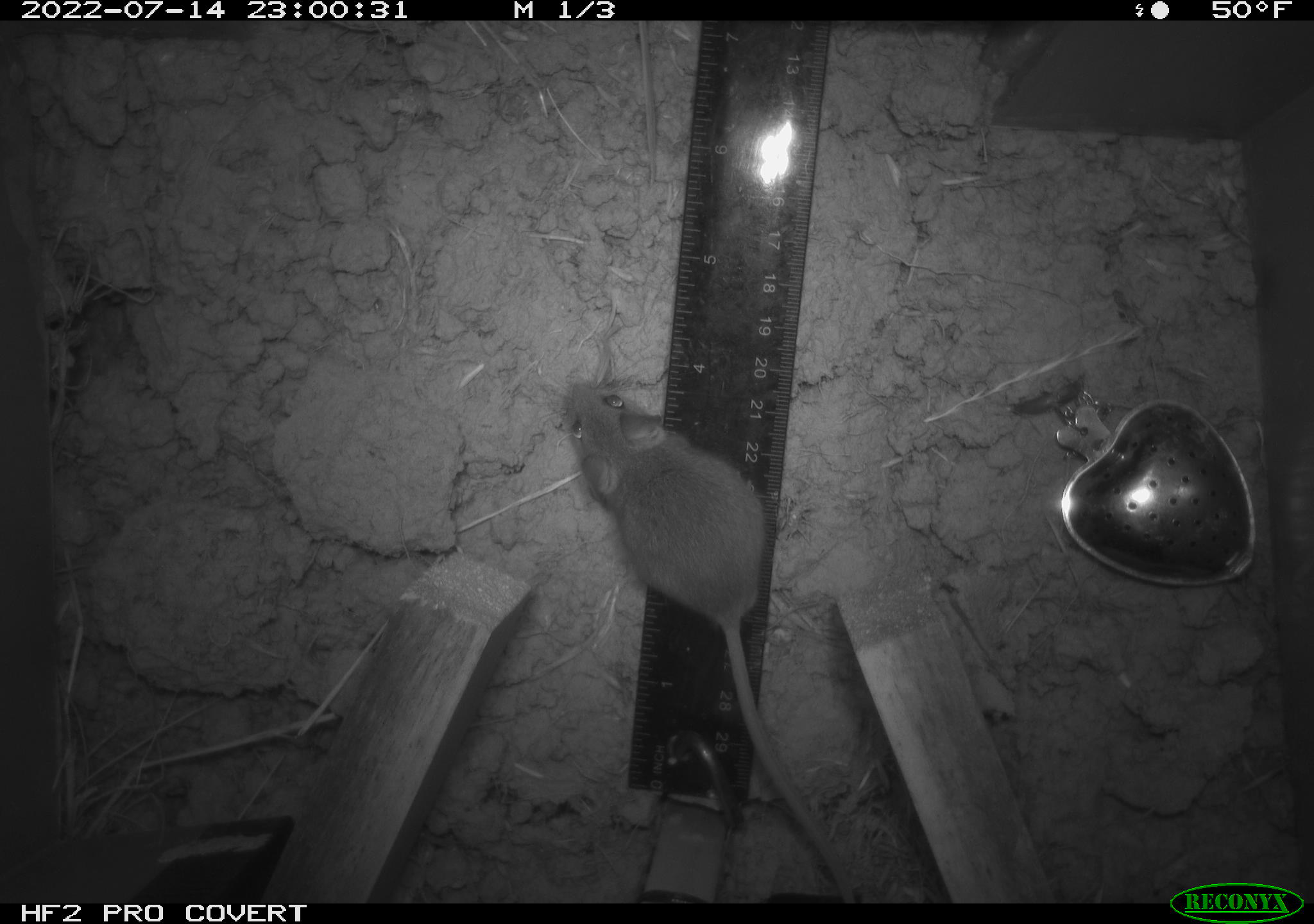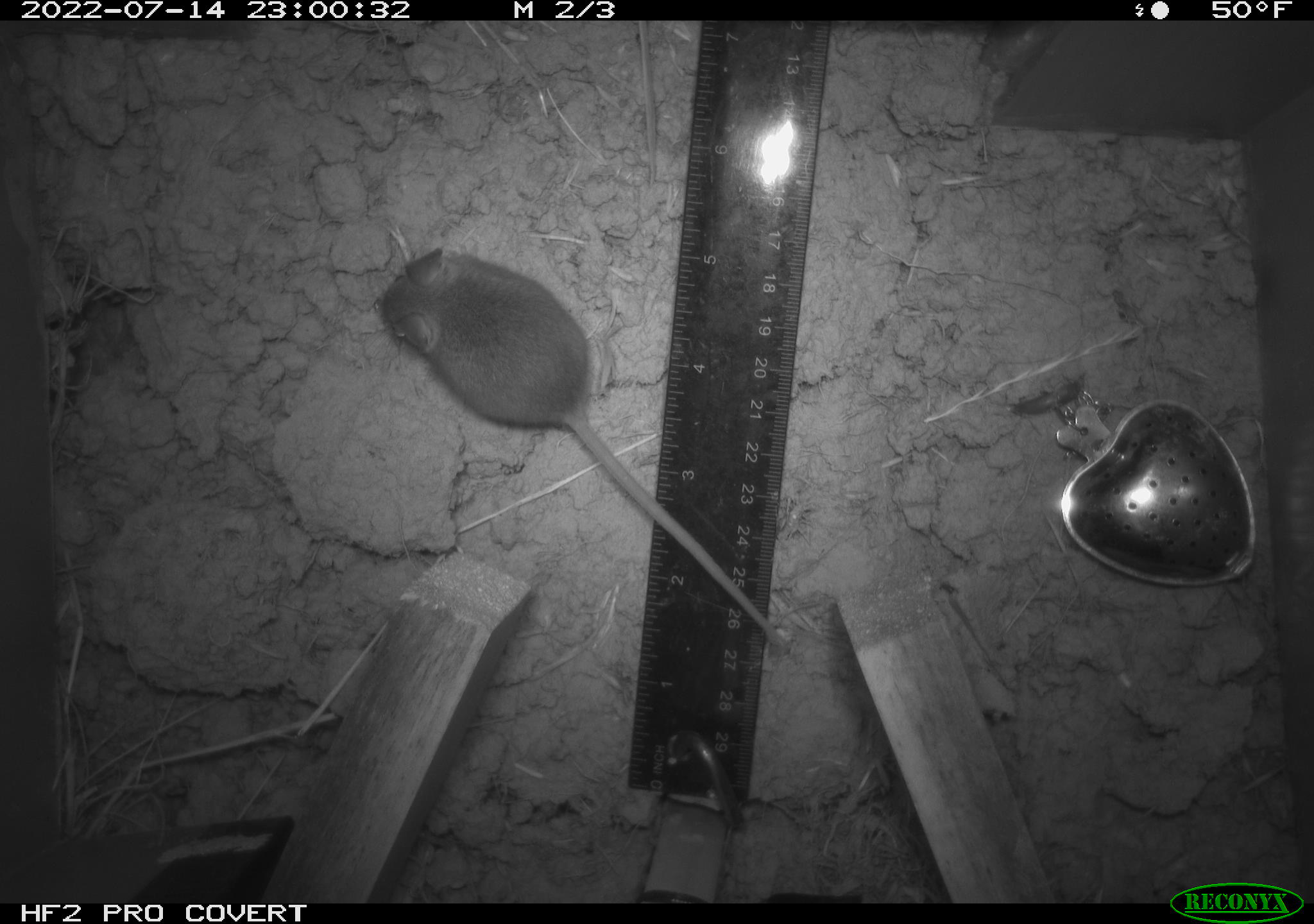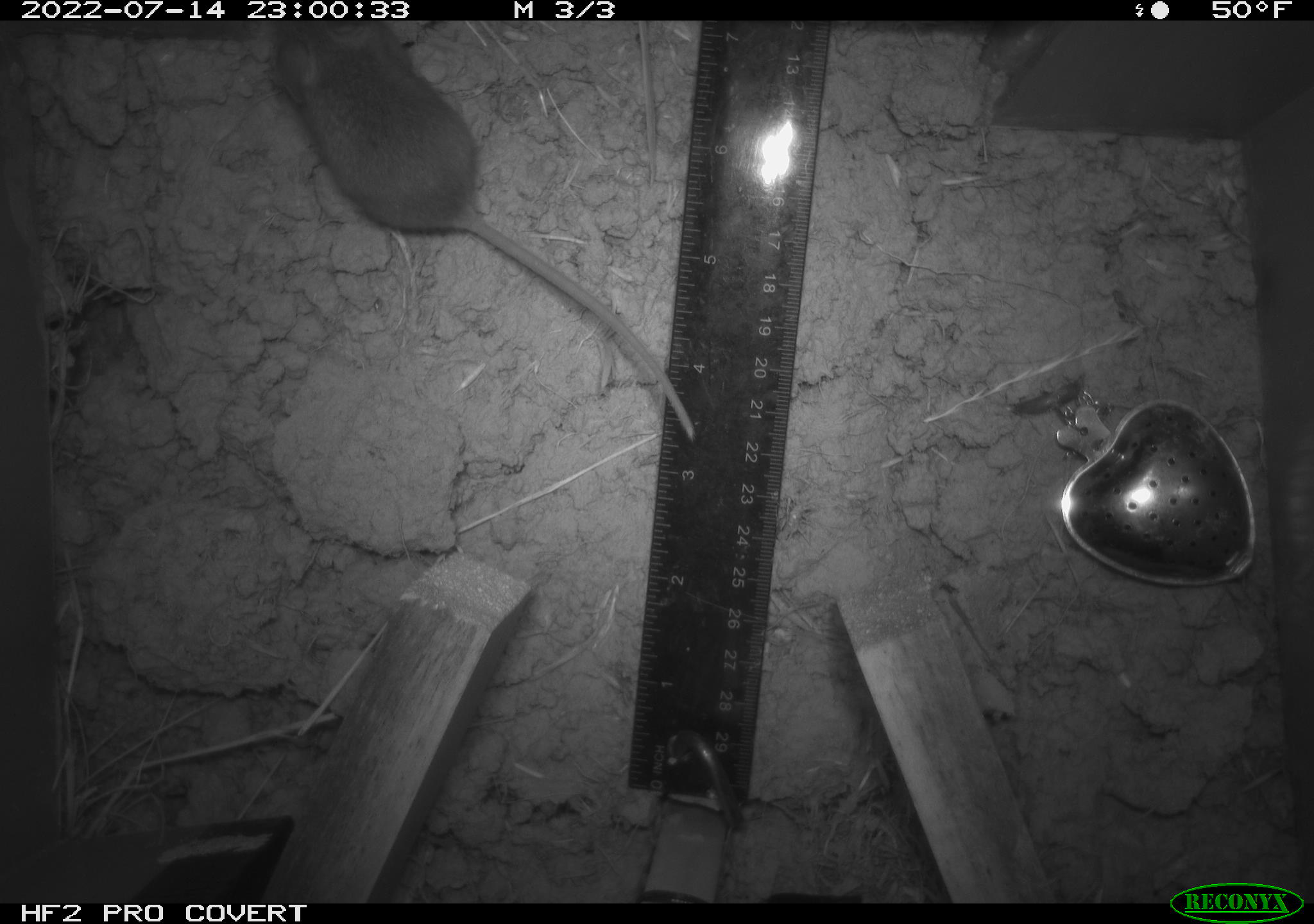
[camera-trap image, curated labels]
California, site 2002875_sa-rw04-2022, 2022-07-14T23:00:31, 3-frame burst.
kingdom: Animalia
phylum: Chordata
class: Mammalia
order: Rodentia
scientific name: Rodentia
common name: mouse species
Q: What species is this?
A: Mouse species (Rodentia).